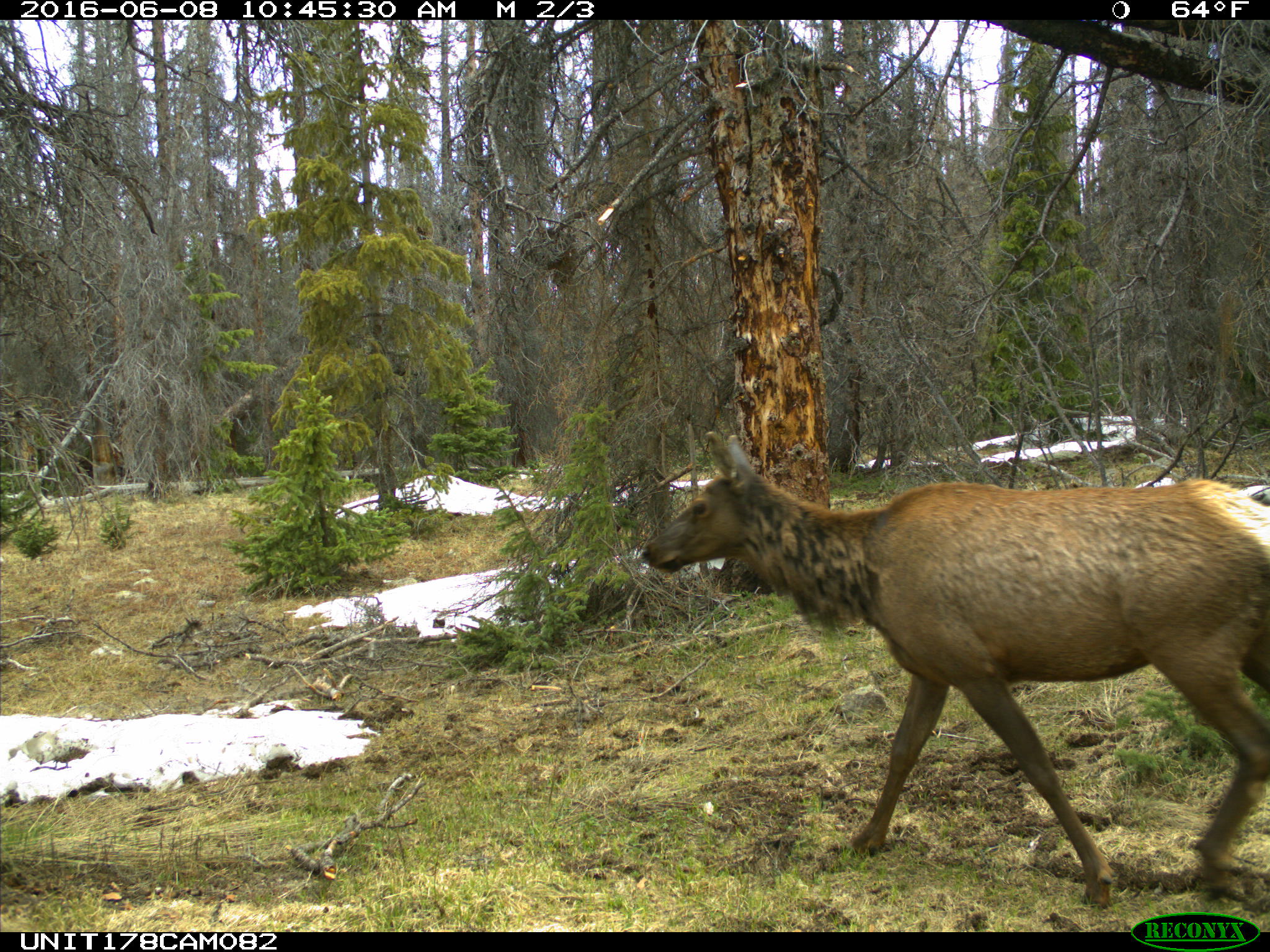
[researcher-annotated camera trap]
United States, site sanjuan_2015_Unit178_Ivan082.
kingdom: Animalia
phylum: Chordata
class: Mammalia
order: Artiodactyla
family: Cervidae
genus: Cervus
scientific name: Cervus elaphus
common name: red deer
Cervus elaphus (red deer).